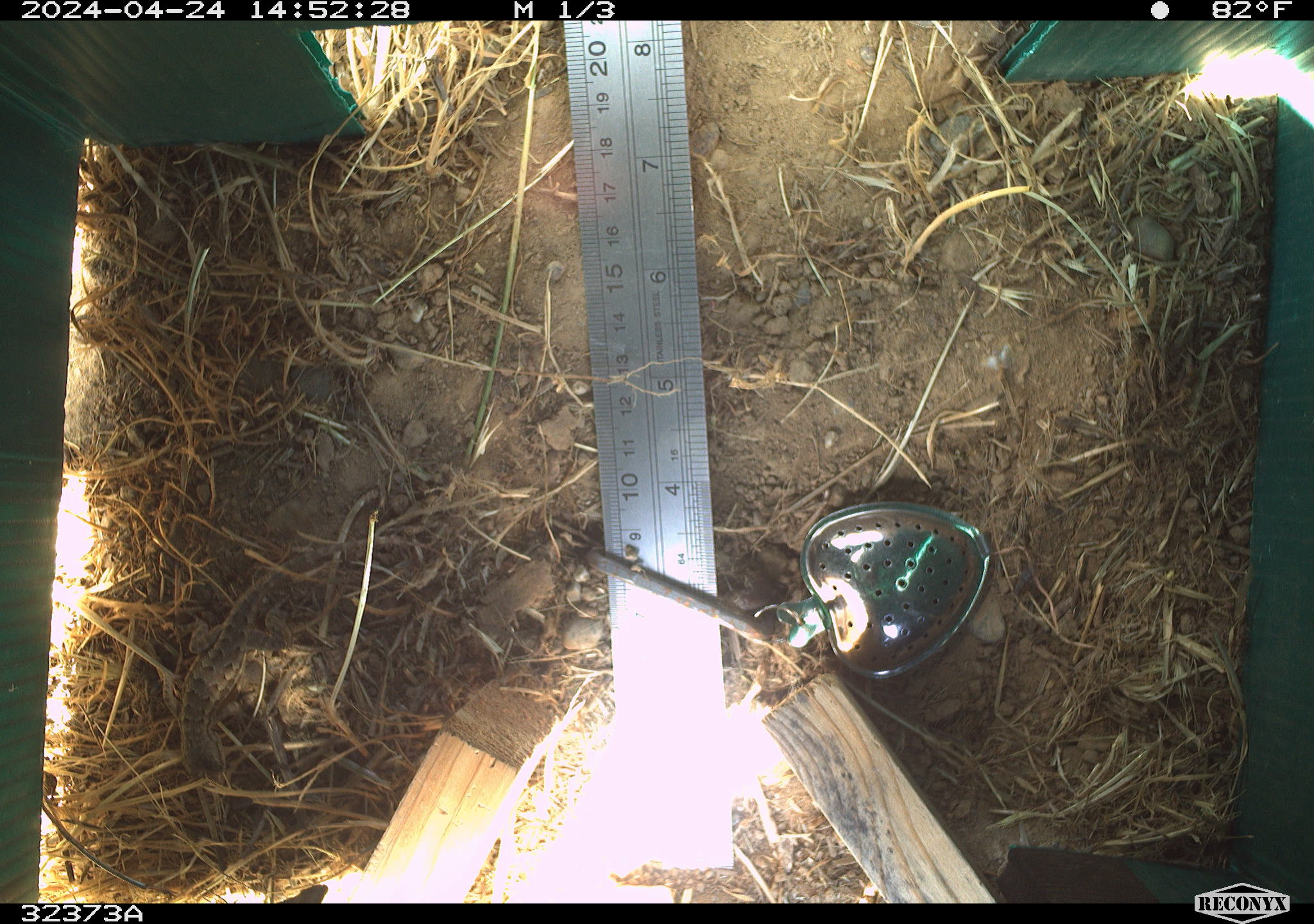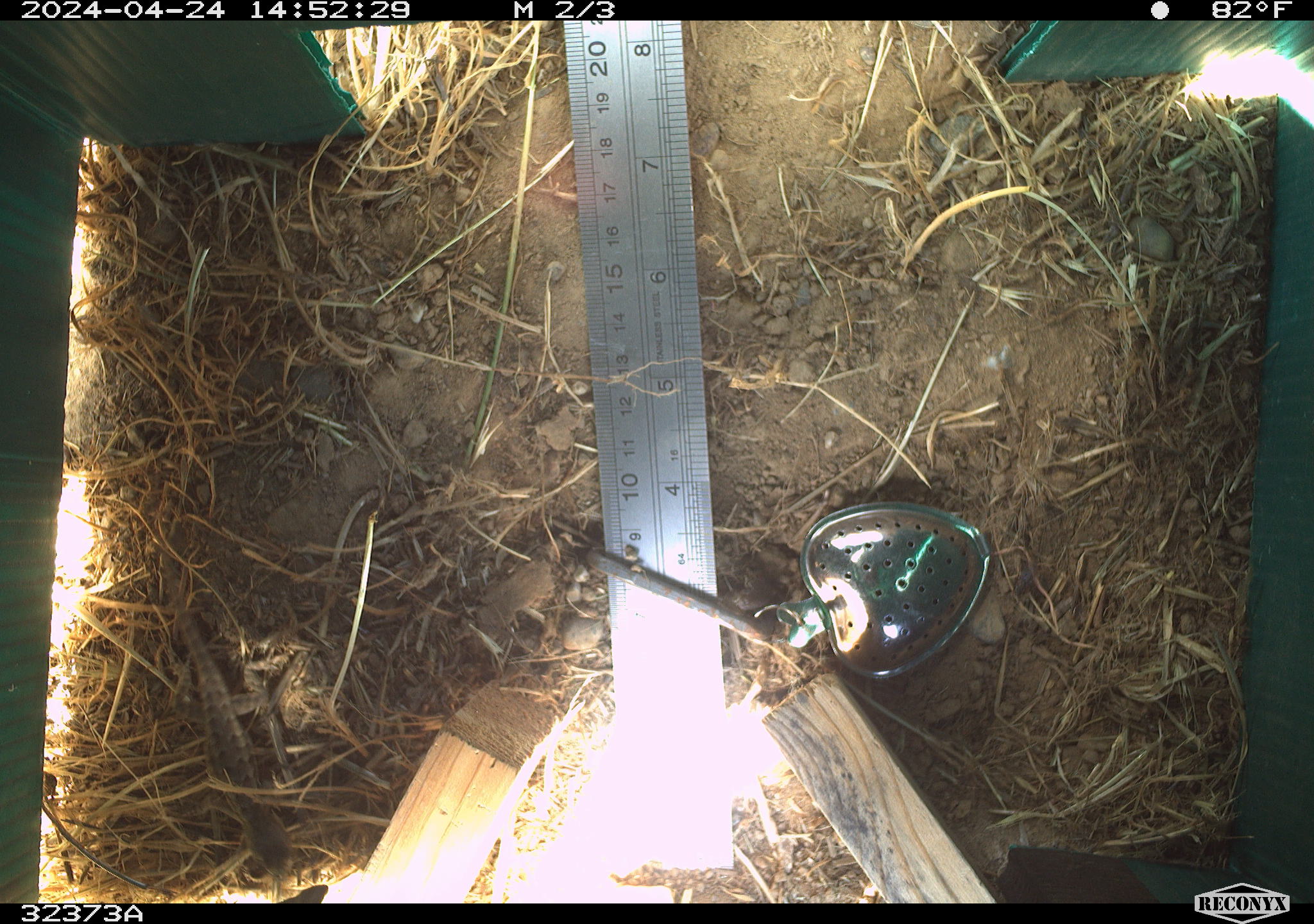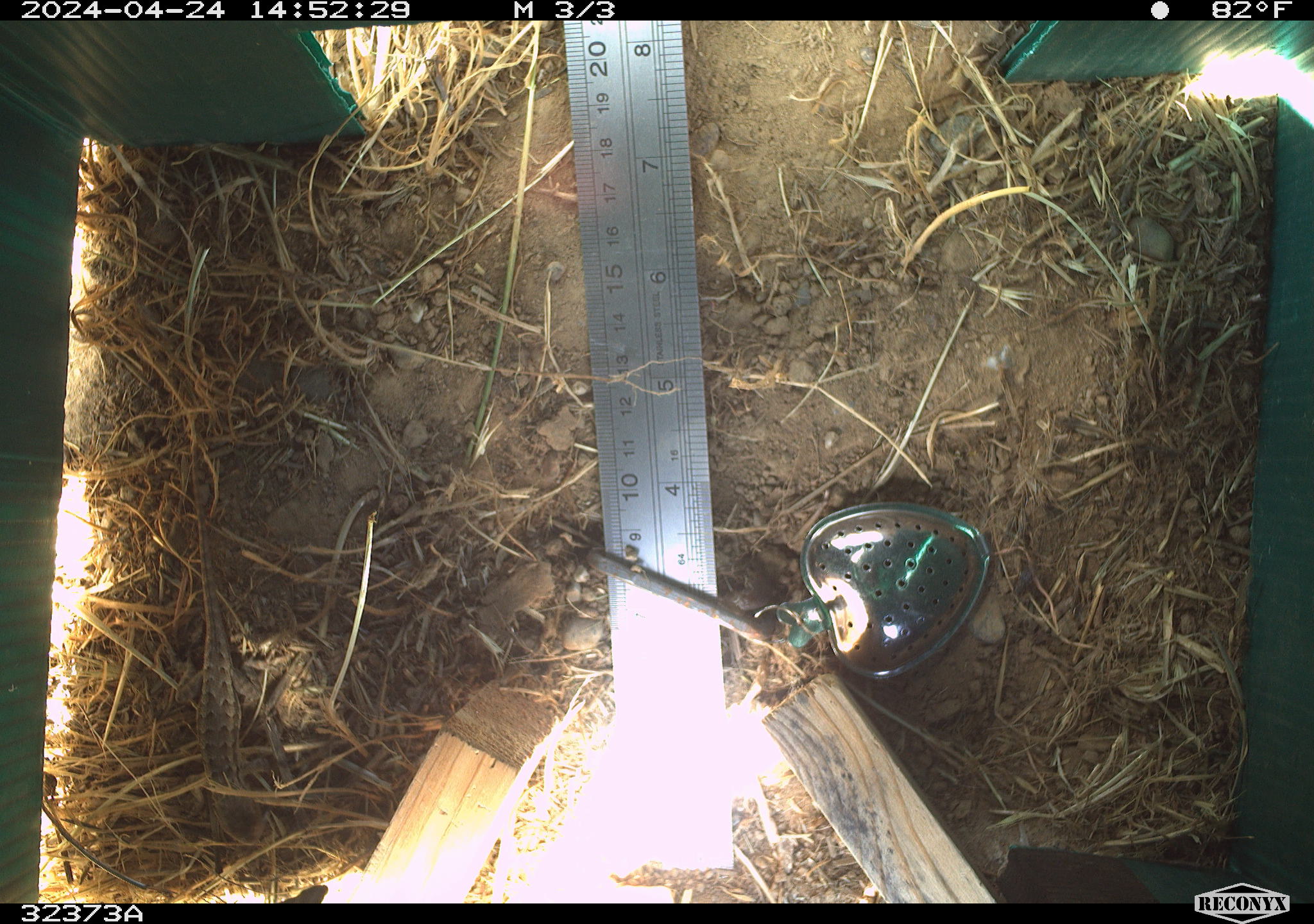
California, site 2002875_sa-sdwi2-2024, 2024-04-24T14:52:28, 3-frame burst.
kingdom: Animalia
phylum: Chordata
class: Reptilia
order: Squamata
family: Phrynosomatidae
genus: Sceloporus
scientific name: Sceloporus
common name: spiny lizards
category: sceloporus species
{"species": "sceloporus species (spiny lizards) (Sceloporus)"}